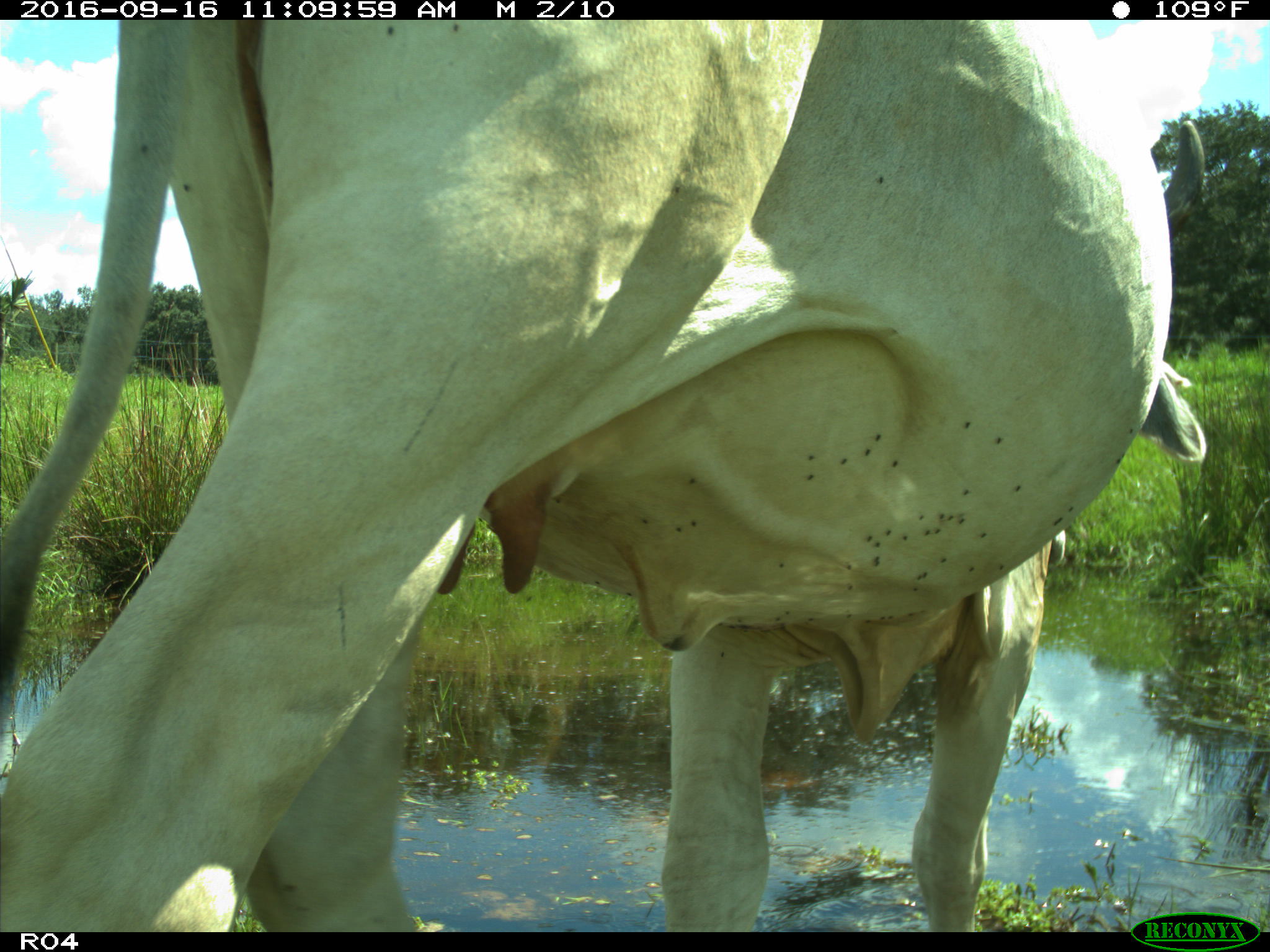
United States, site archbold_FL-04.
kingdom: Animalia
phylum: Chordata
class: Mammalia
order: Artiodactyla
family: Bovidae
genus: Bos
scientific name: Bos taurus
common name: domestic cow